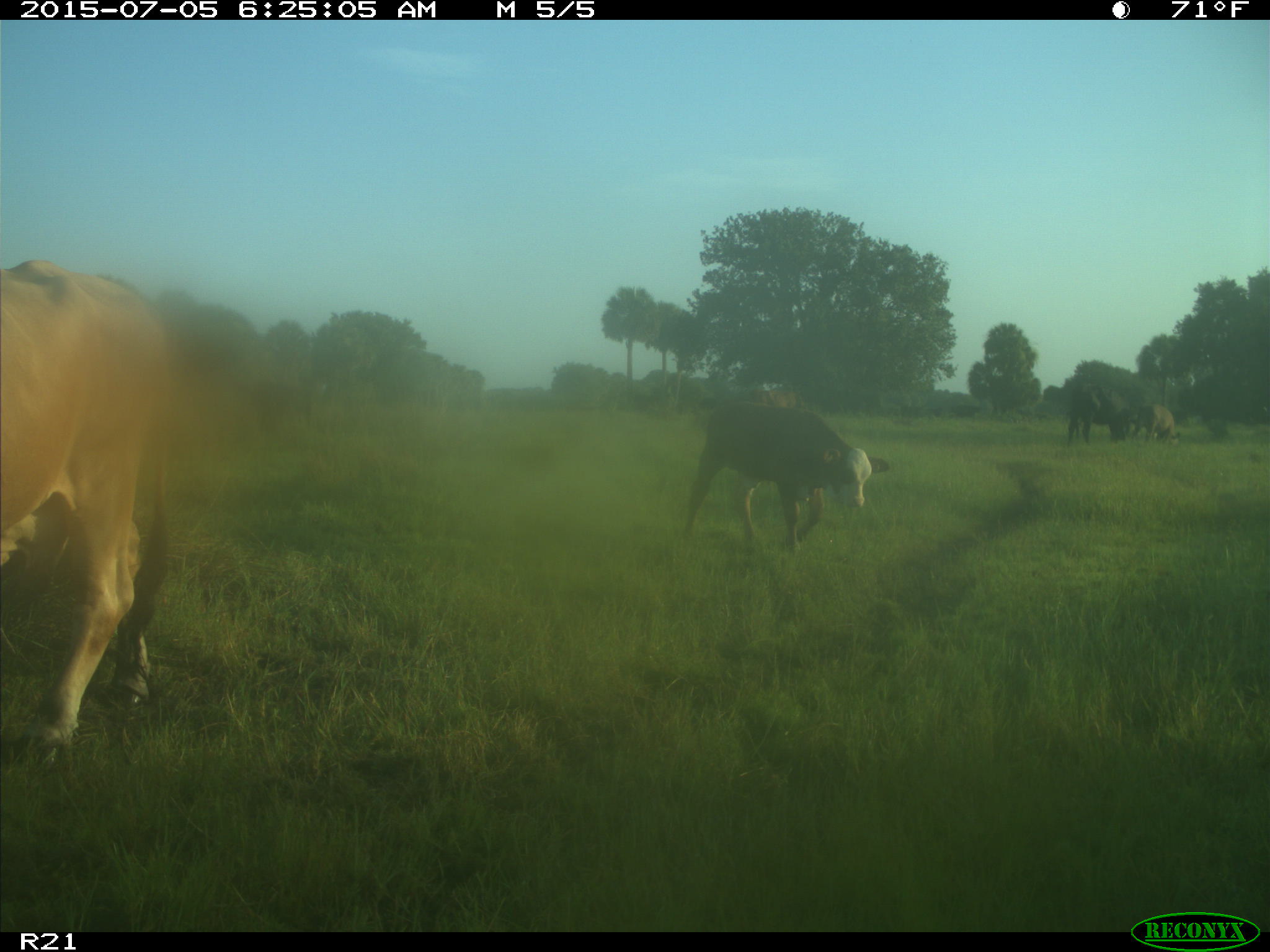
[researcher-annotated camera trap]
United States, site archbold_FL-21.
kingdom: Animalia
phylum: Chordata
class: Mammalia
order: Artiodactyla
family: Bovidae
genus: Bos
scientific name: Bos taurus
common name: domestic cow